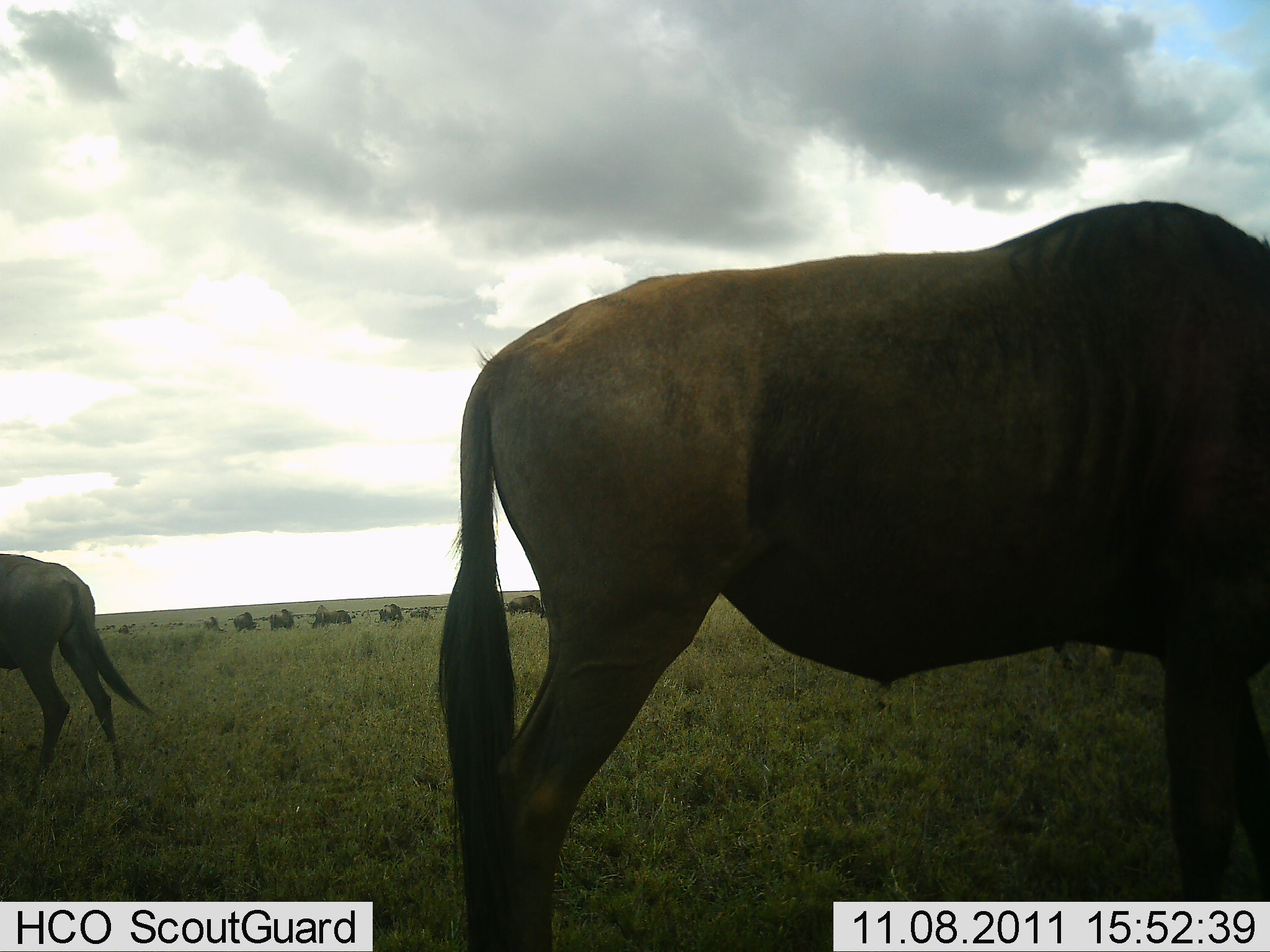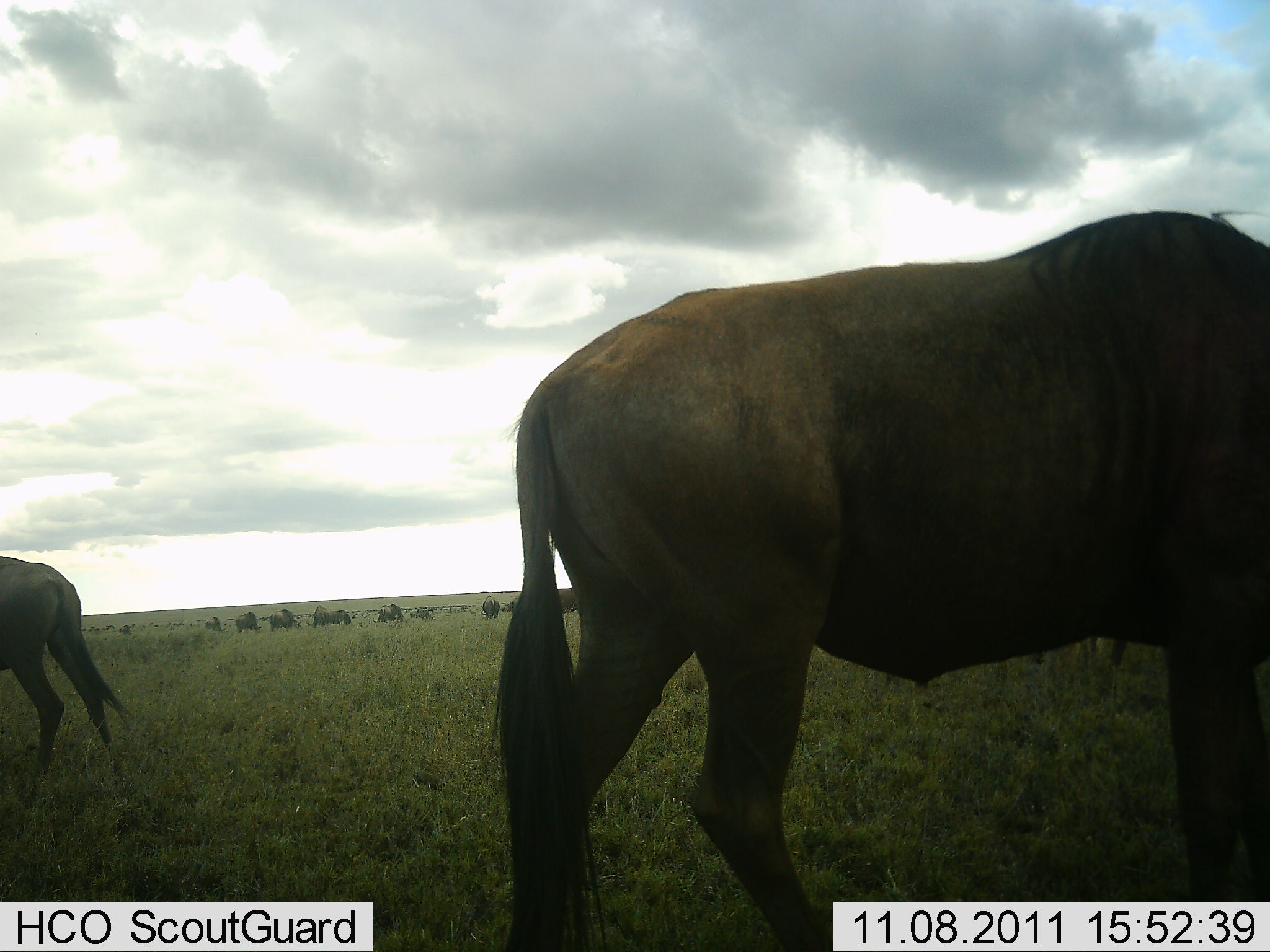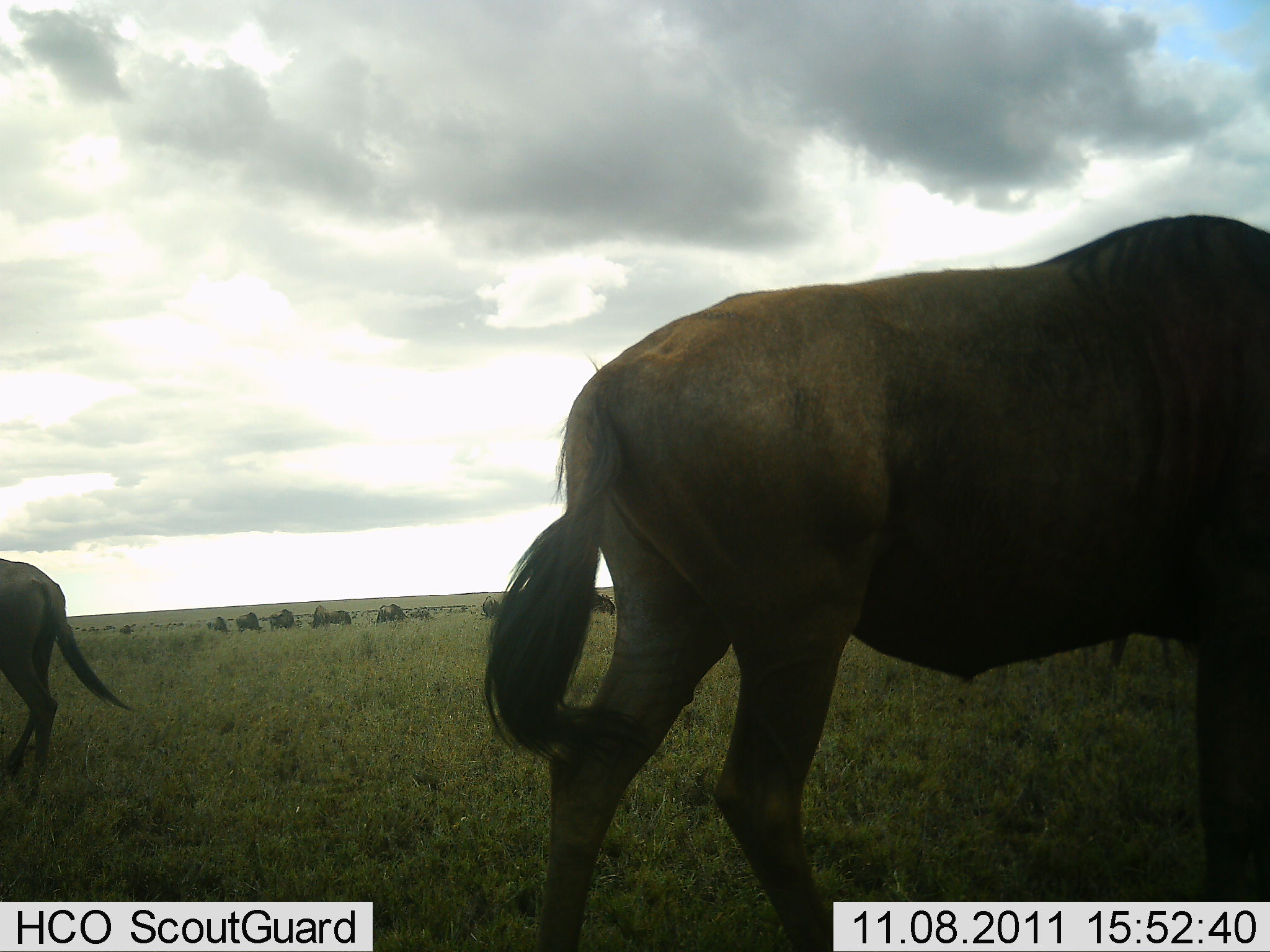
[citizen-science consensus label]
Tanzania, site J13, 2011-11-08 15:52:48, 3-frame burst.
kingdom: Animalia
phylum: Chordata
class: Mammalia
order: Artiodactyla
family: Bovidae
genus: Connochaetes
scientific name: Connochaetes taurinus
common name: blue wildebeest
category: wildebeest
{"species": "wildebeest (blue wildebeest) (Connochaetes taurinus)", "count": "11-50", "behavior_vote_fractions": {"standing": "65%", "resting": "0%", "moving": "29%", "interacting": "0%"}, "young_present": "0%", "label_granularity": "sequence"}